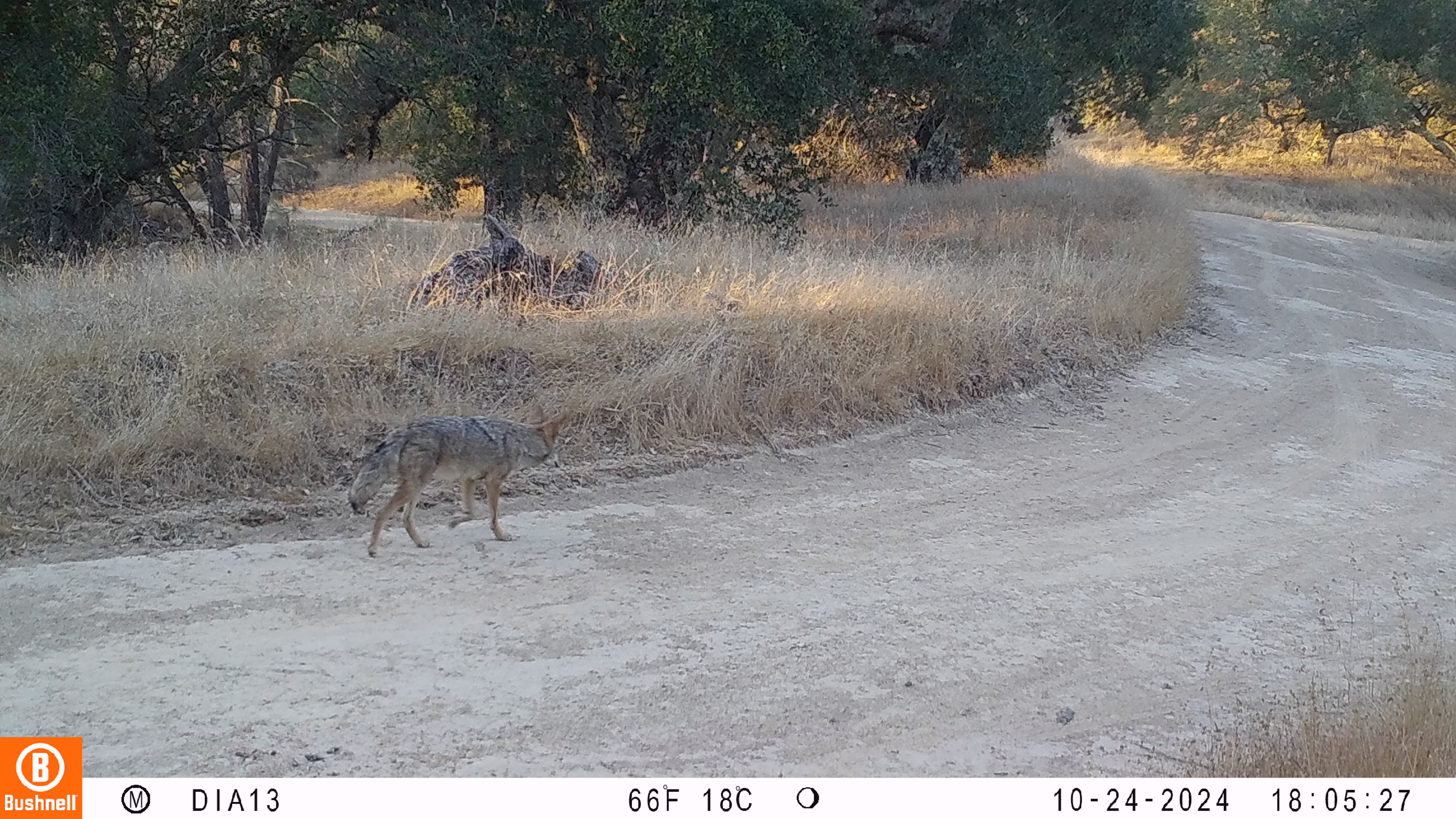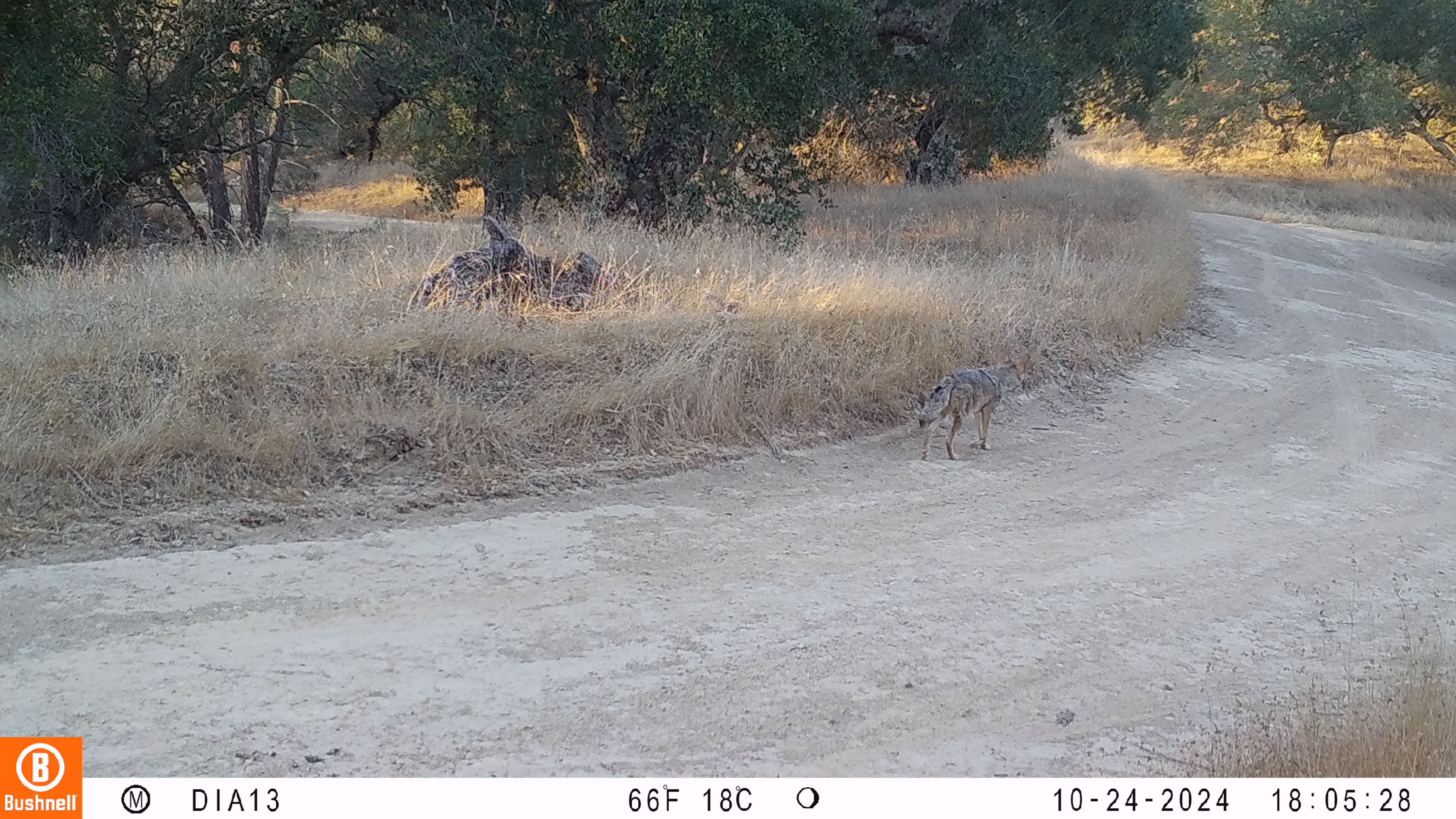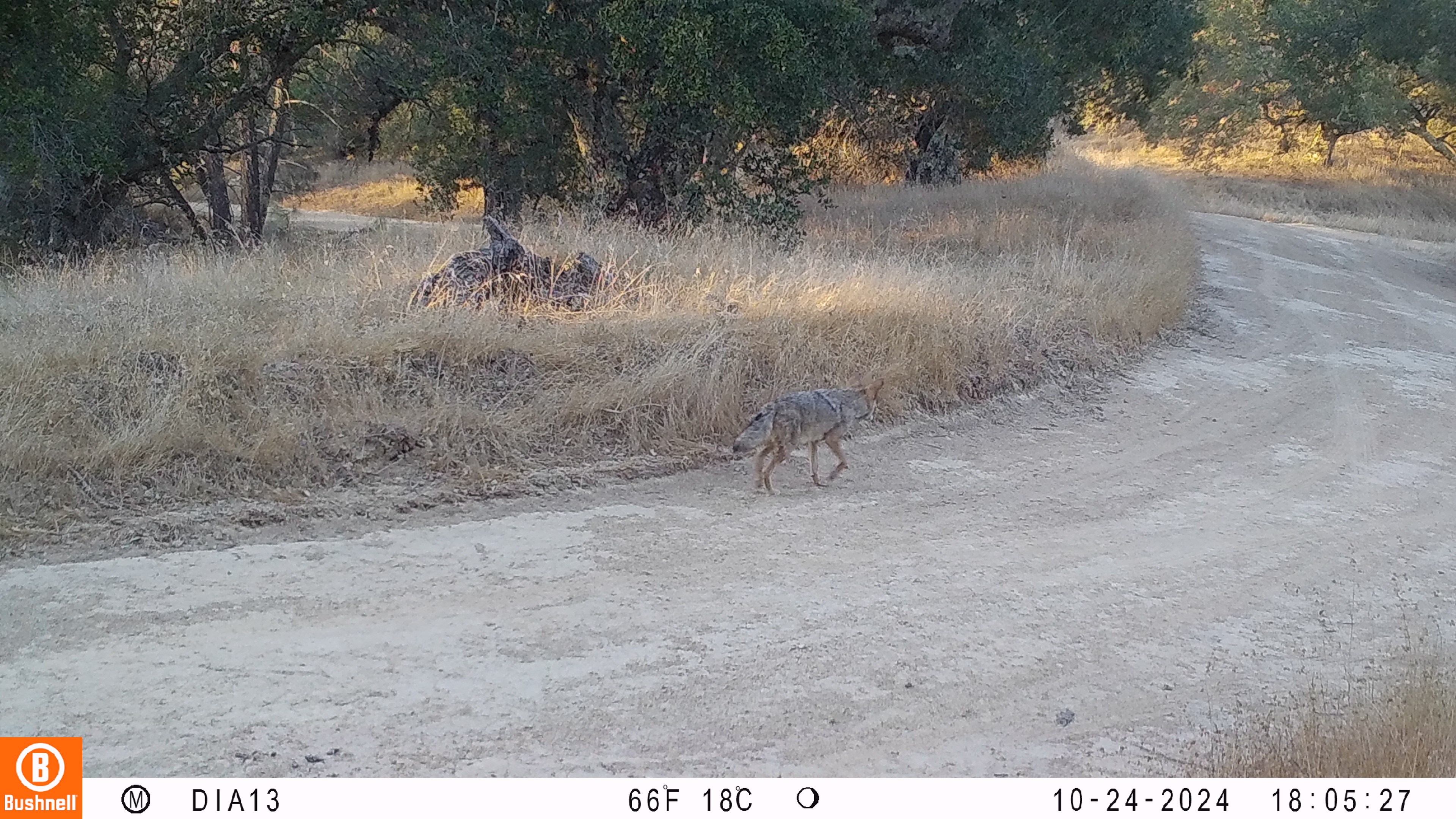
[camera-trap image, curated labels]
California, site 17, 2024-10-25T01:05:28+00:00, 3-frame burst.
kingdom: Animalia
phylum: Chordata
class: Mammalia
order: Carnivora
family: Canidae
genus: Canis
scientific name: Canis latrans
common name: coyote